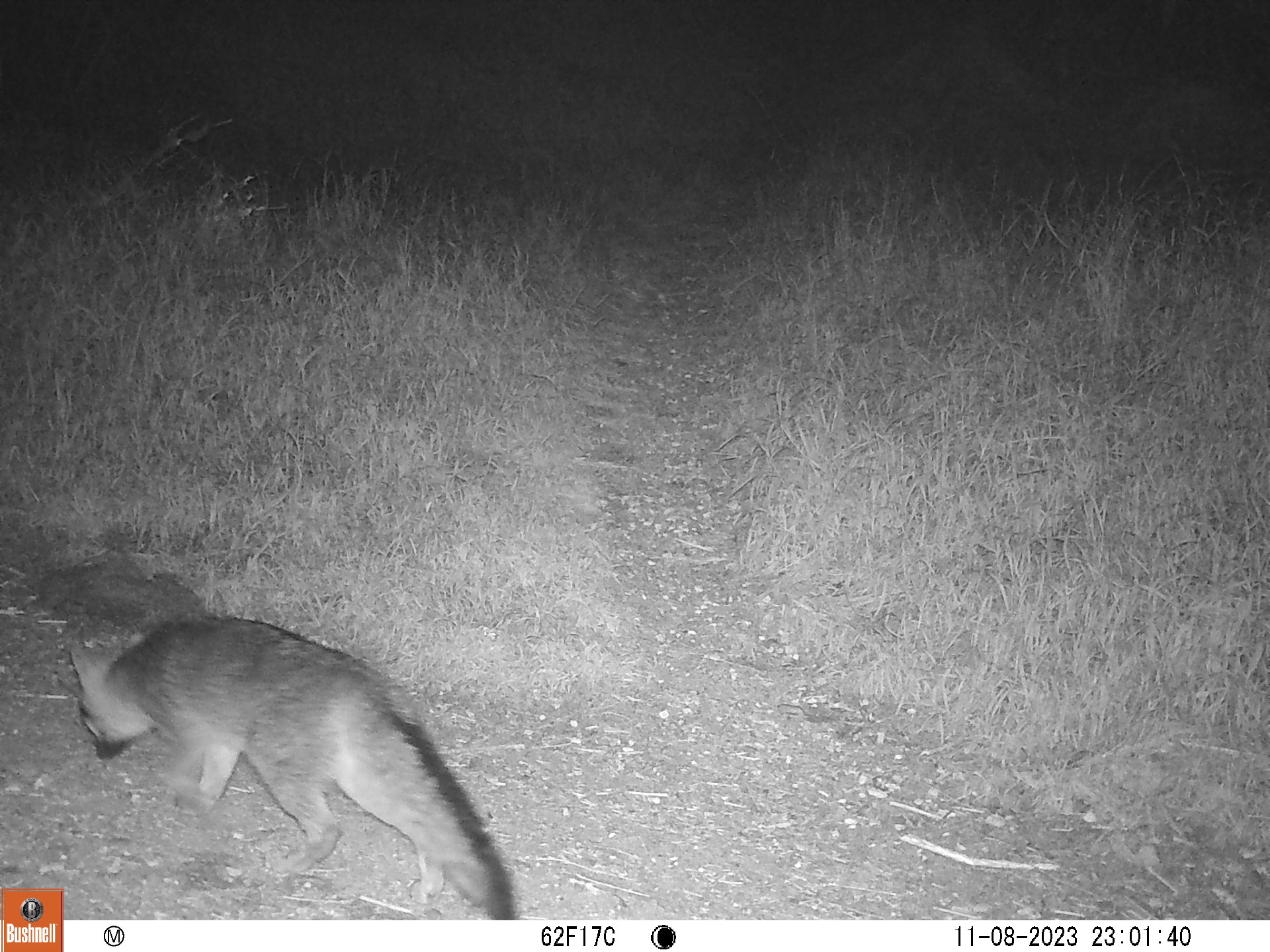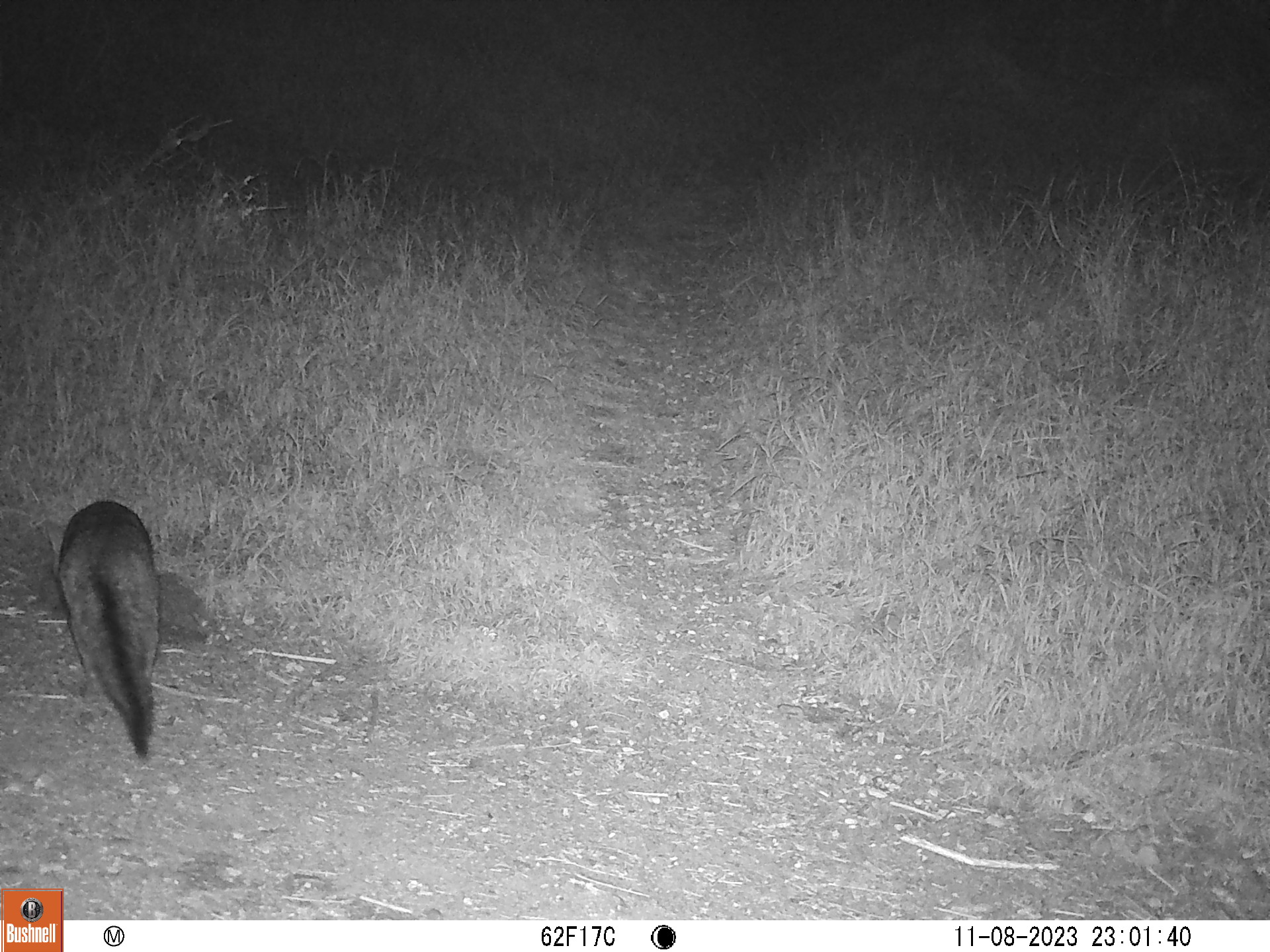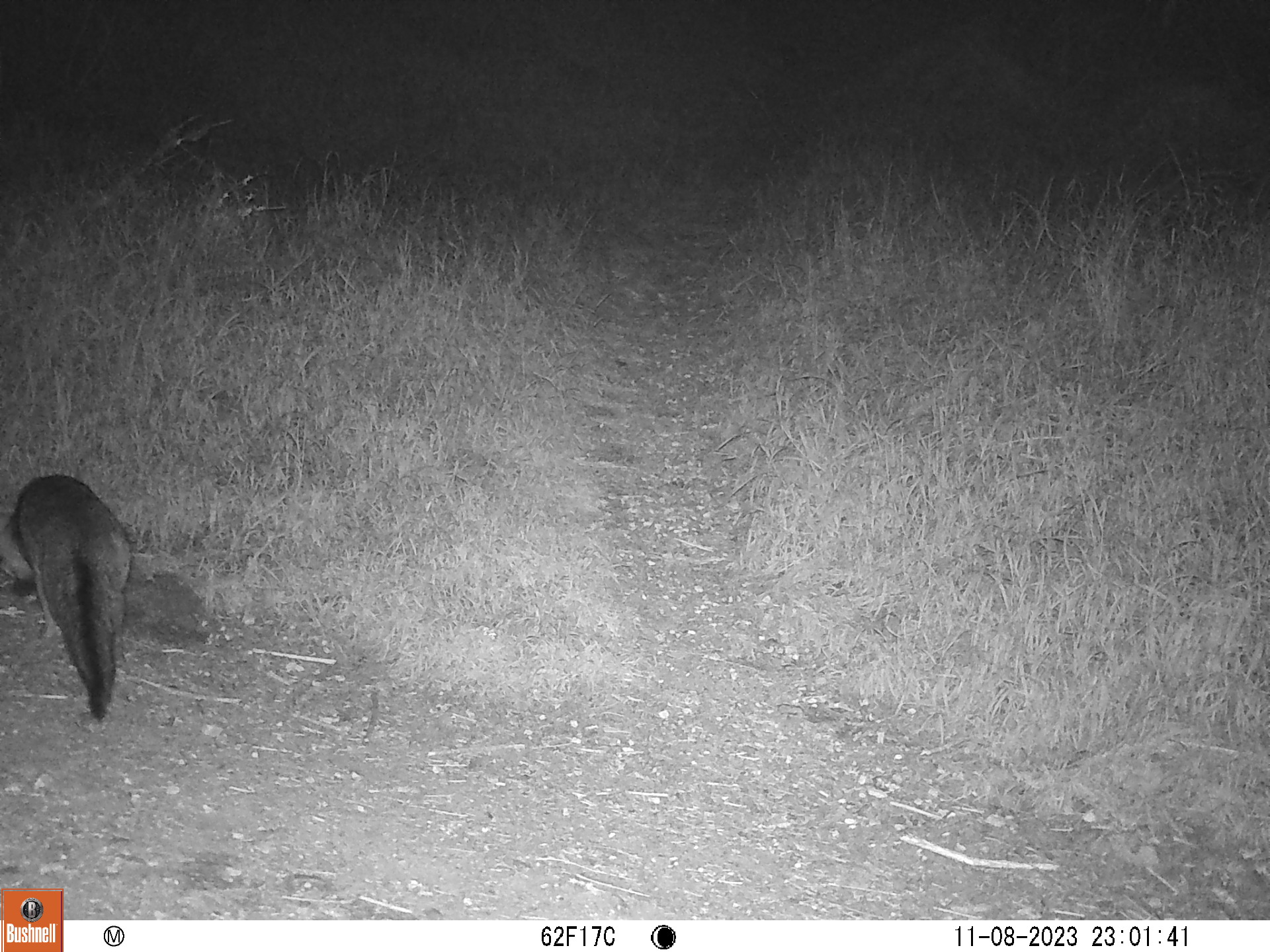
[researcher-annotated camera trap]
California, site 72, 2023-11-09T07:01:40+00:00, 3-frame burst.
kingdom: Animalia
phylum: Chordata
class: Mammalia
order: Carnivora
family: Canidae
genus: Urocyon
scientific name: Urocyon cinereoargenteus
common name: gray fox